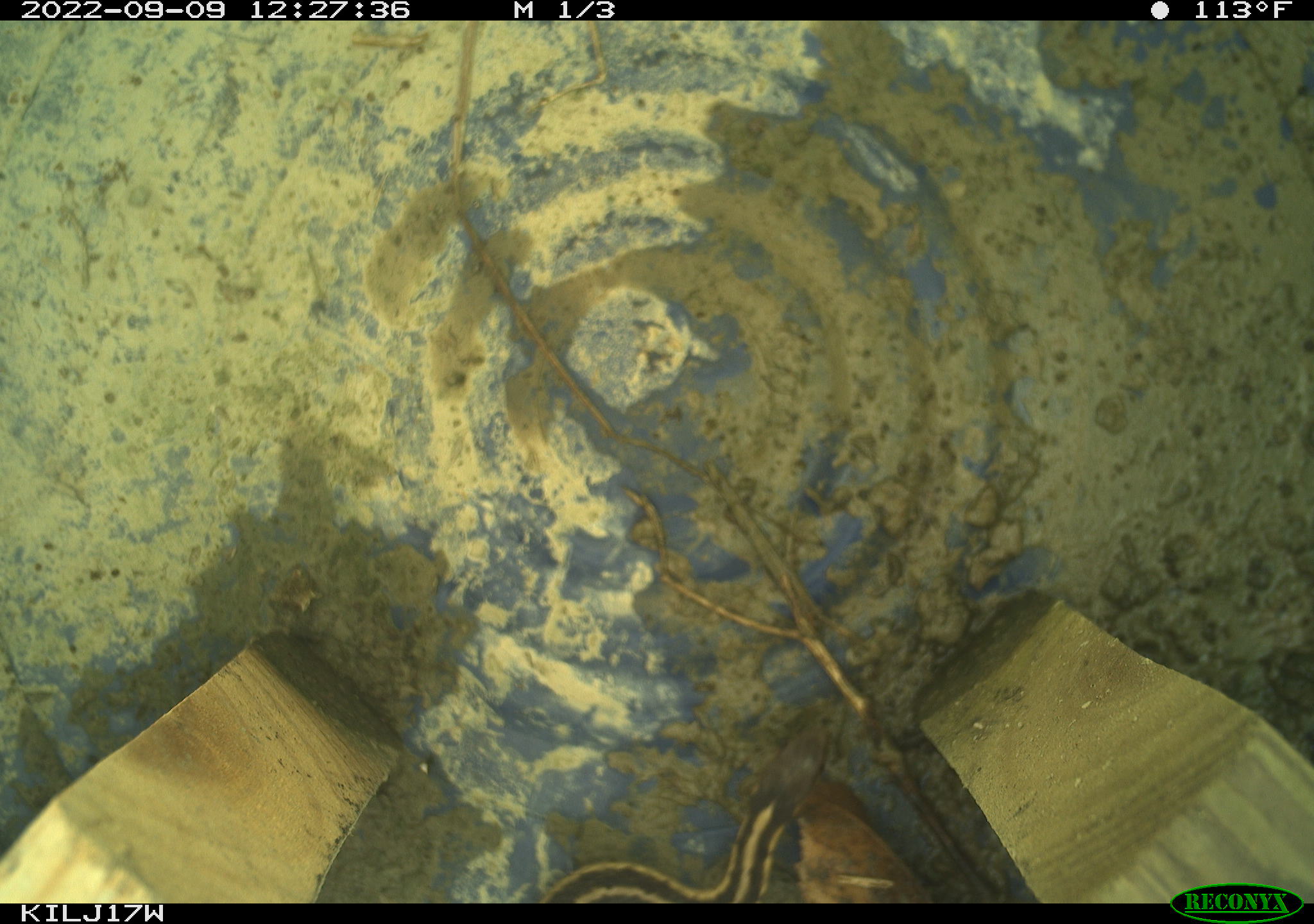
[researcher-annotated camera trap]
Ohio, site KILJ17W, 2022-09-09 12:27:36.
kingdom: Animalia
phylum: Chordata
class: Reptilia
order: Squamata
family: Colubridae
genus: Thamnophis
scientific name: Thamnophis sirtalis sirtalis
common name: eastern gartersnake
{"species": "eastern gartersnake (Thamnophis sirtalis sirtalis)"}